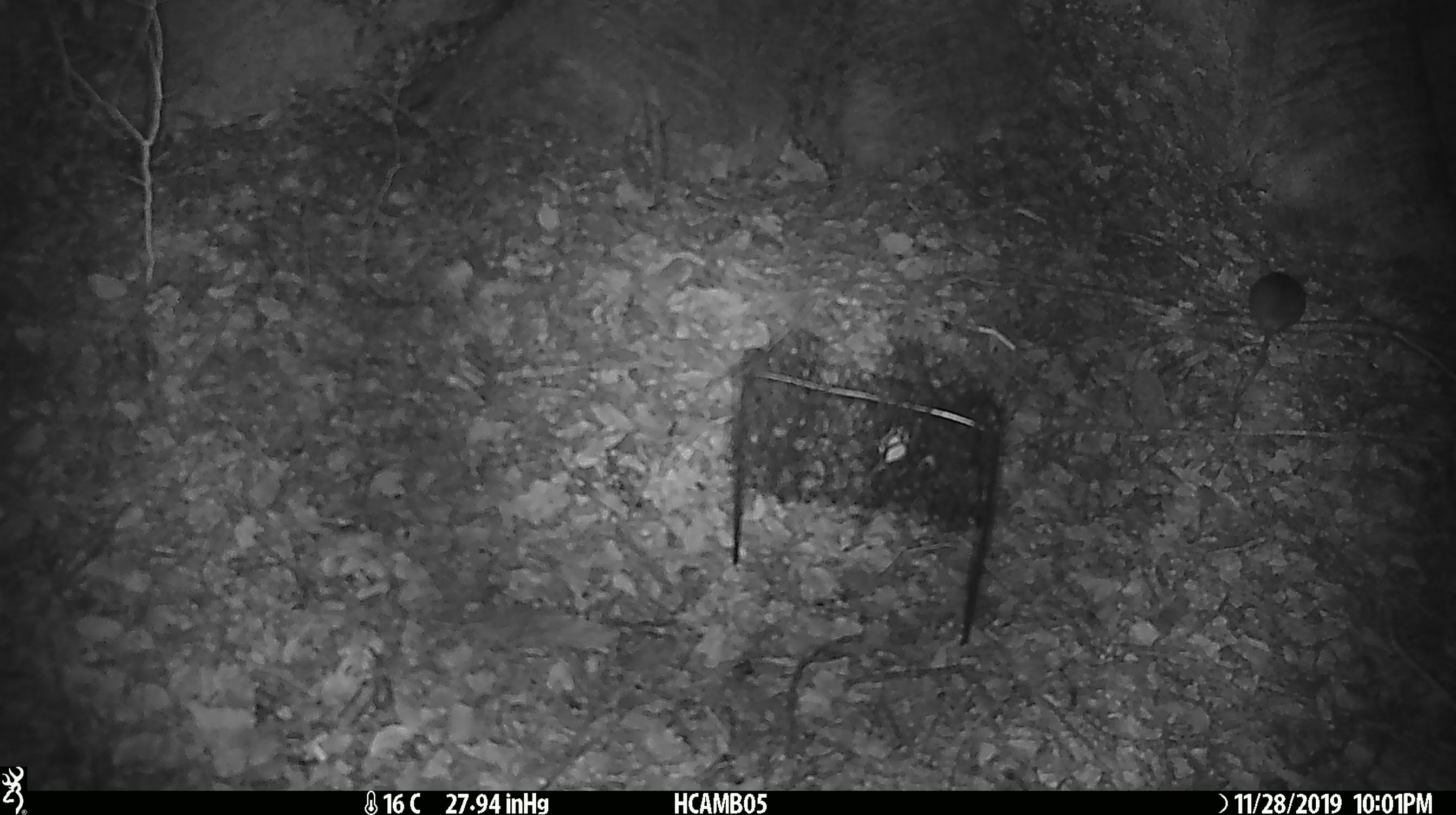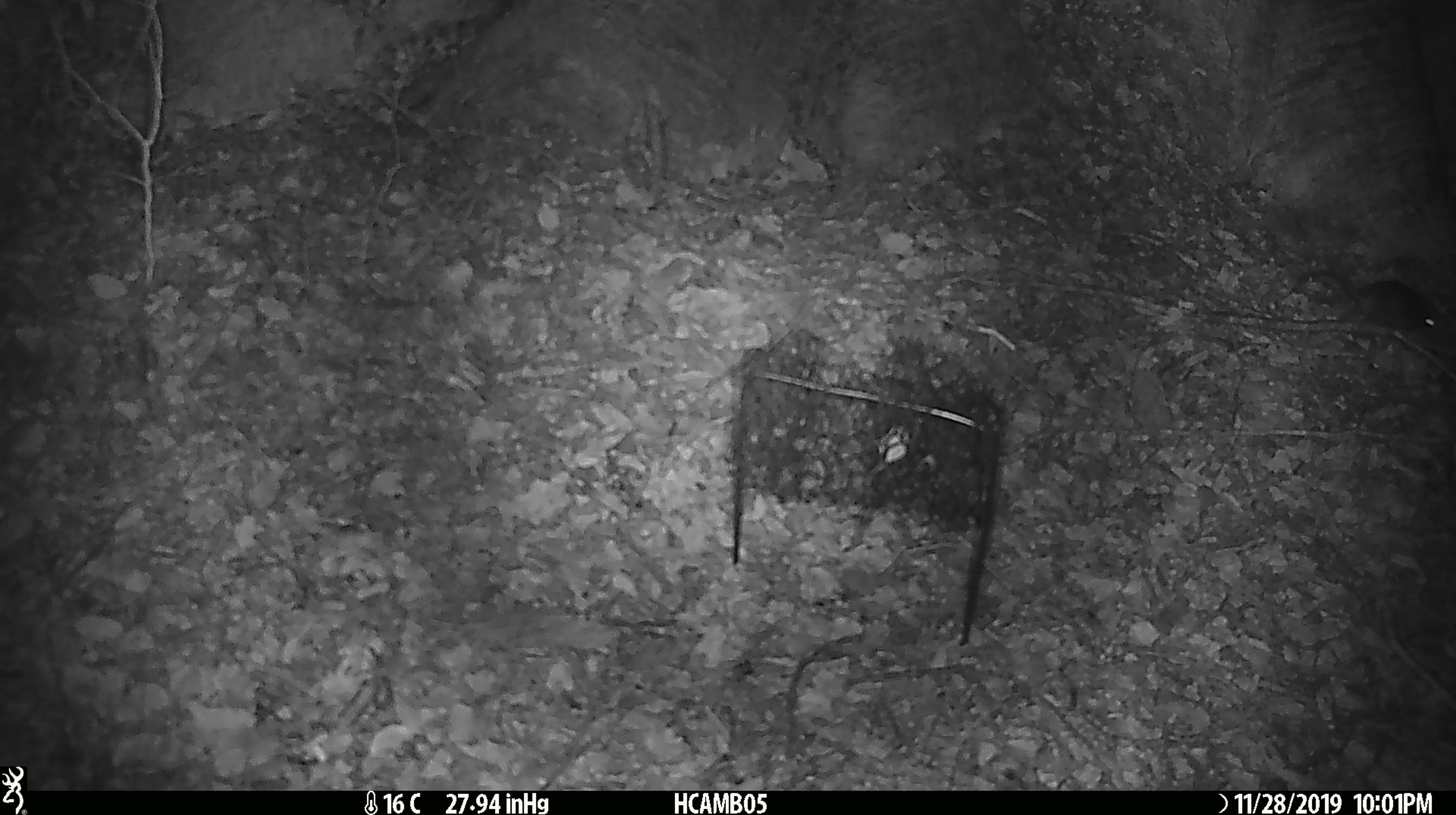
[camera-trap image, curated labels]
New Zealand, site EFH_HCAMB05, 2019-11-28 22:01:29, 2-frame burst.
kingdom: Animalia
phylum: Chordata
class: Mammalia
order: Rodentia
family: Muridae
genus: Mus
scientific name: Mus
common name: mouse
Mouse (Mus).